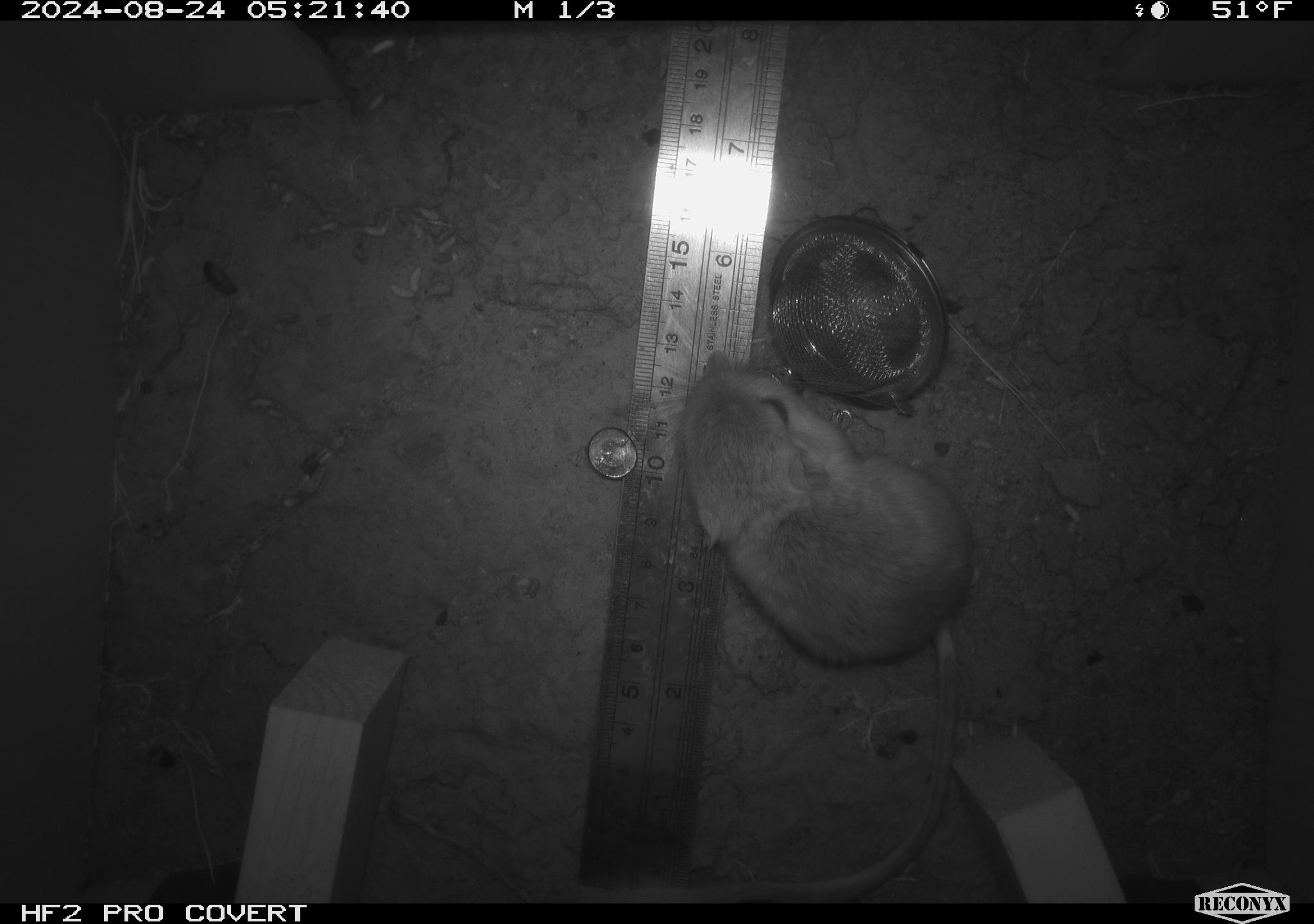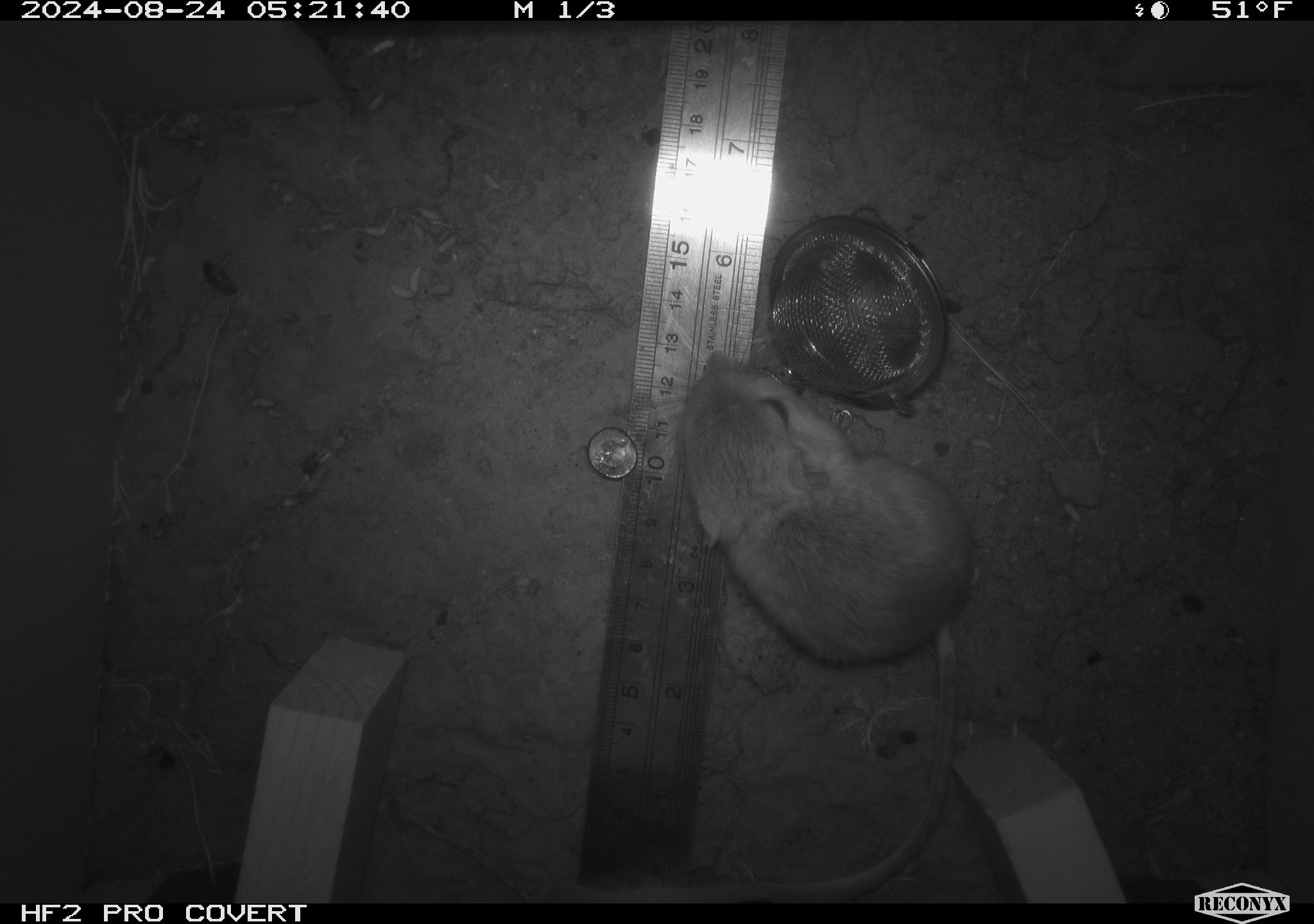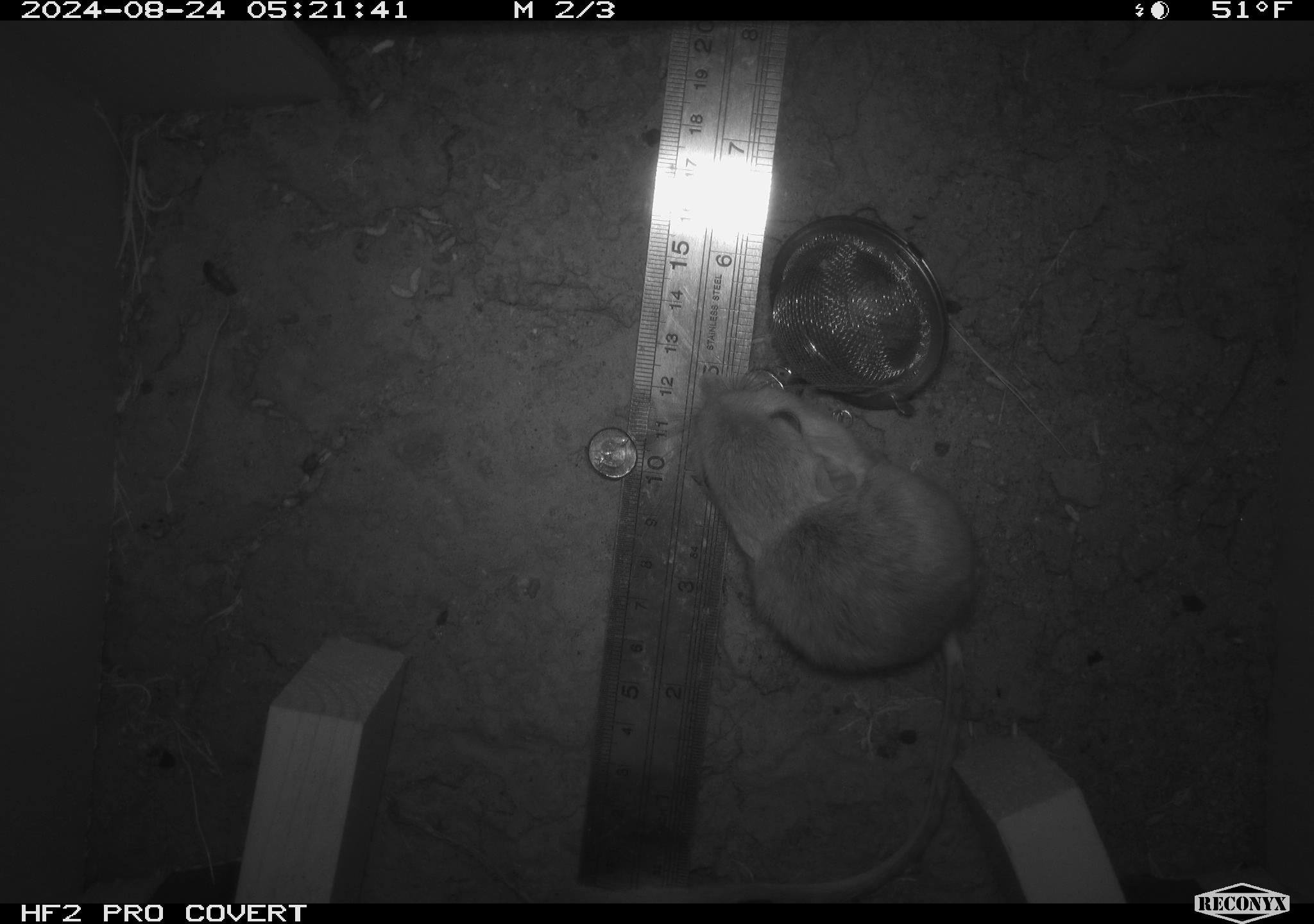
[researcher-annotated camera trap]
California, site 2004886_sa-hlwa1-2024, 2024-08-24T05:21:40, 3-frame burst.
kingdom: Animalia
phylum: Chordata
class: Mammalia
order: Rodentia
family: Heteromyidae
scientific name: Heteromyidae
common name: kangaroo rats and pocket mice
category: heteromyidae family